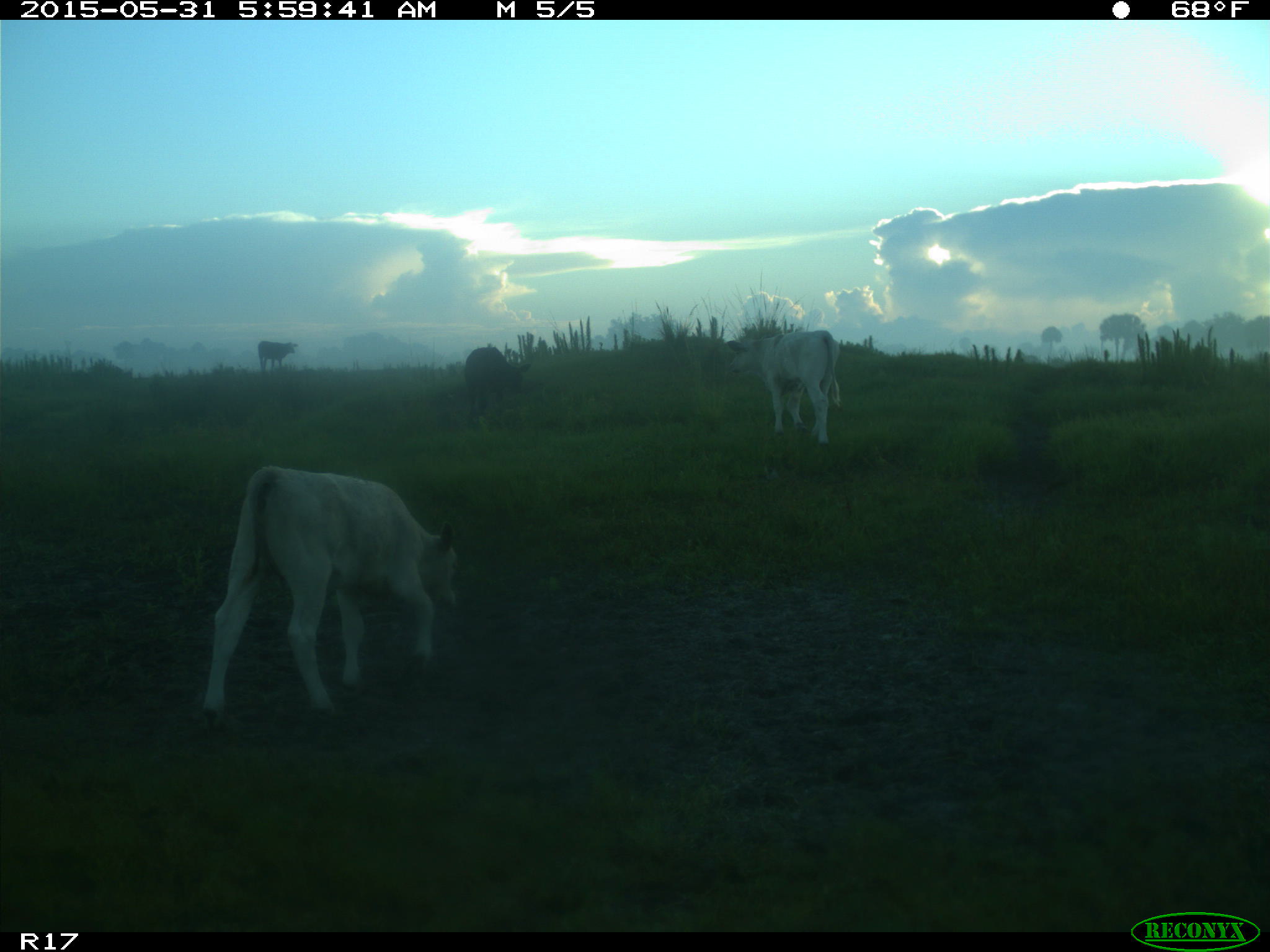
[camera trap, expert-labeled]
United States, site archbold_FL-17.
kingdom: Animalia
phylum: Chordata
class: Mammalia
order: Artiodactyla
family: Bovidae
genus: Bos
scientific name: Bos taurus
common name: domestic cow